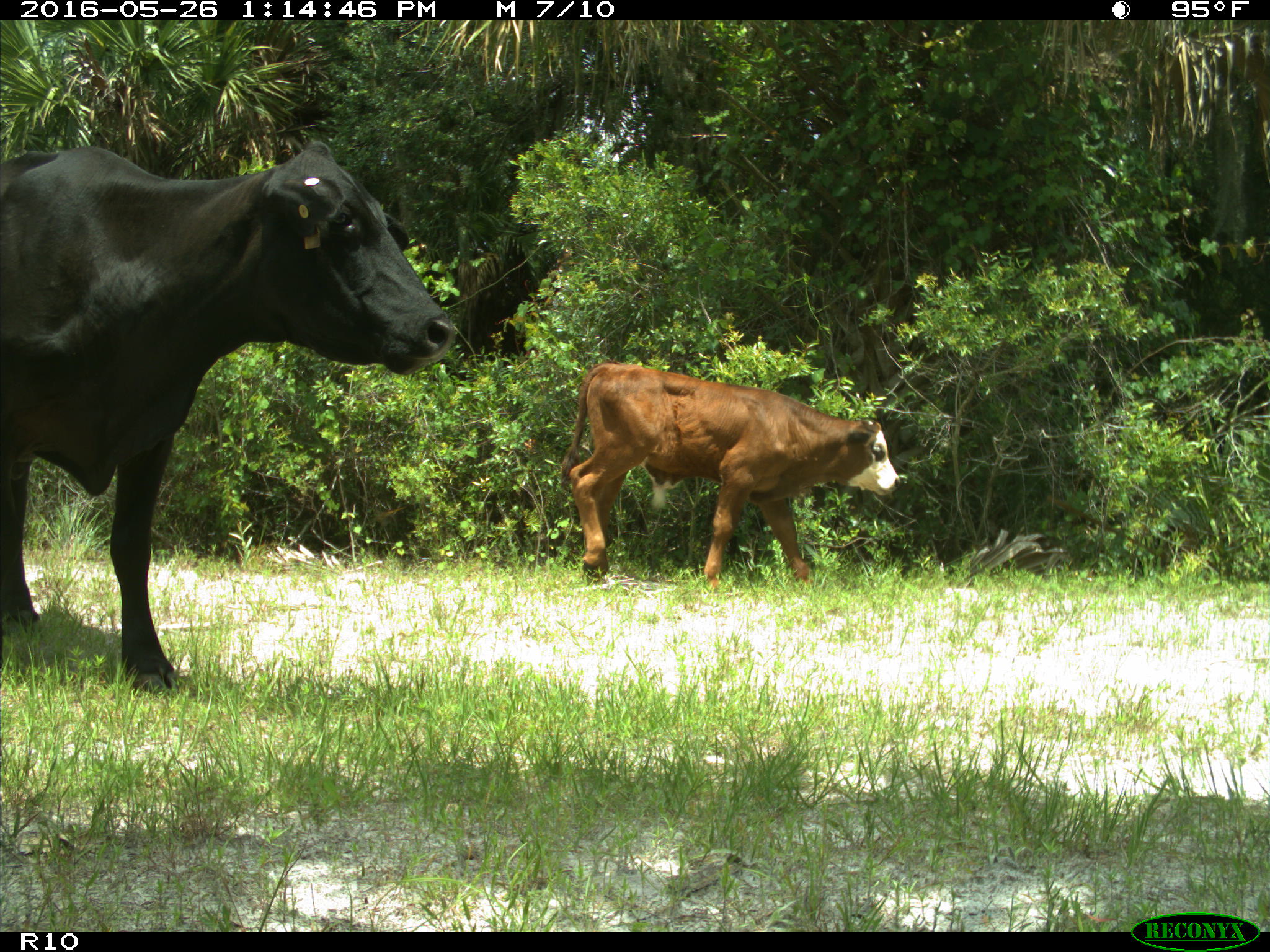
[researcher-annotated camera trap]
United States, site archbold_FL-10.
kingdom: Animalia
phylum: Chordata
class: Mammalia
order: Artiodactyla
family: Bovidae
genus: Bos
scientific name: Bos taurus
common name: domestic cow